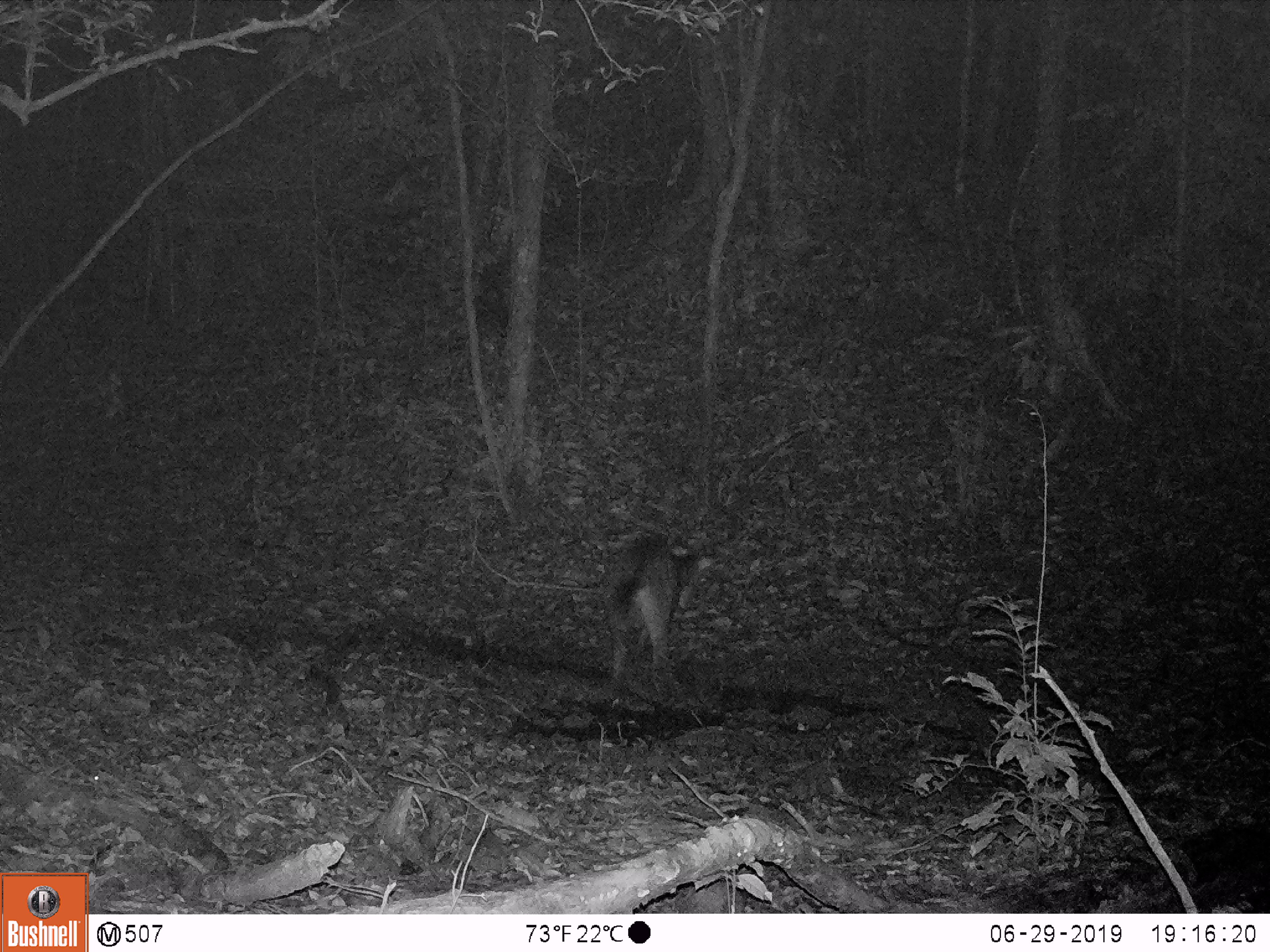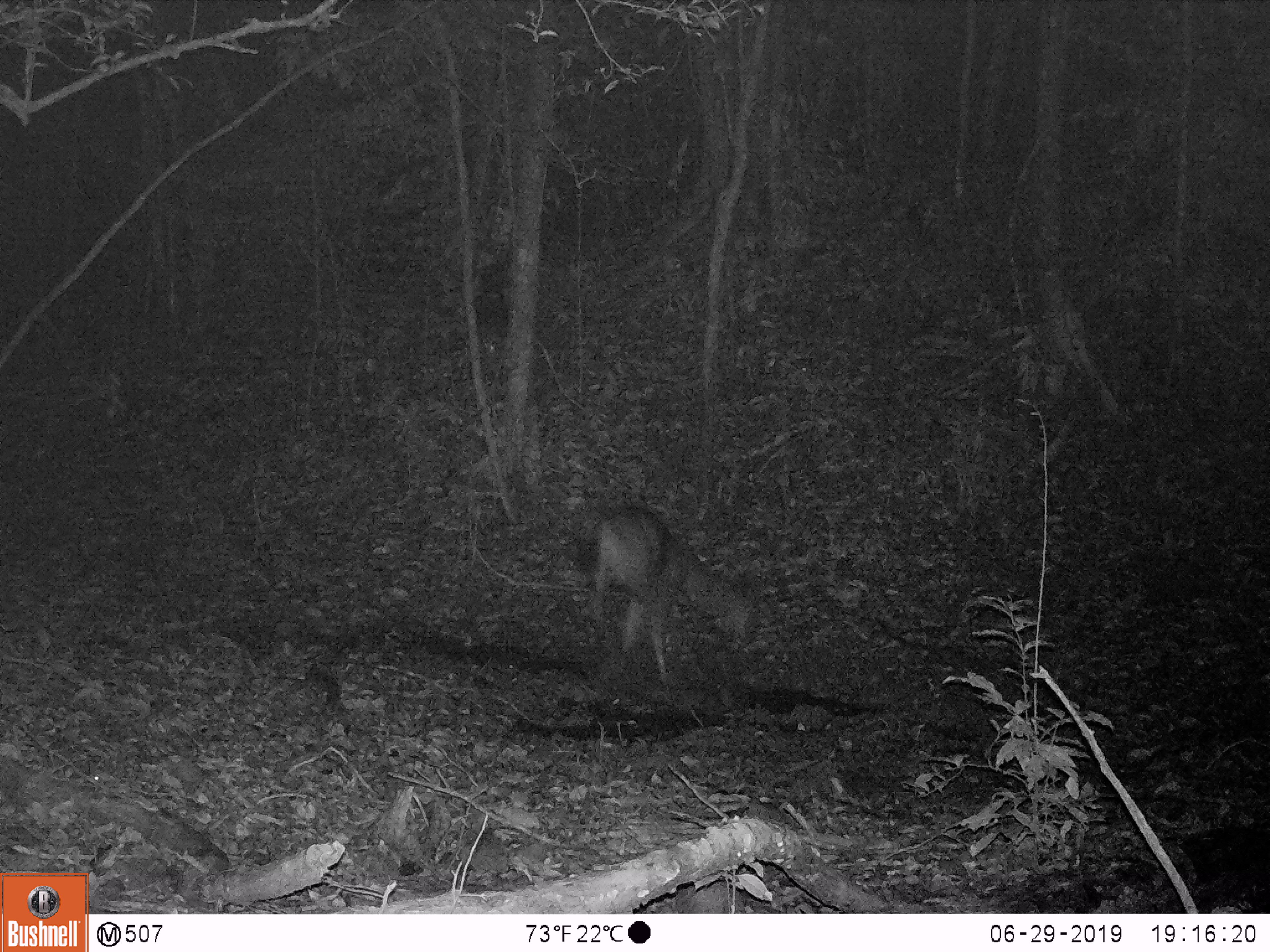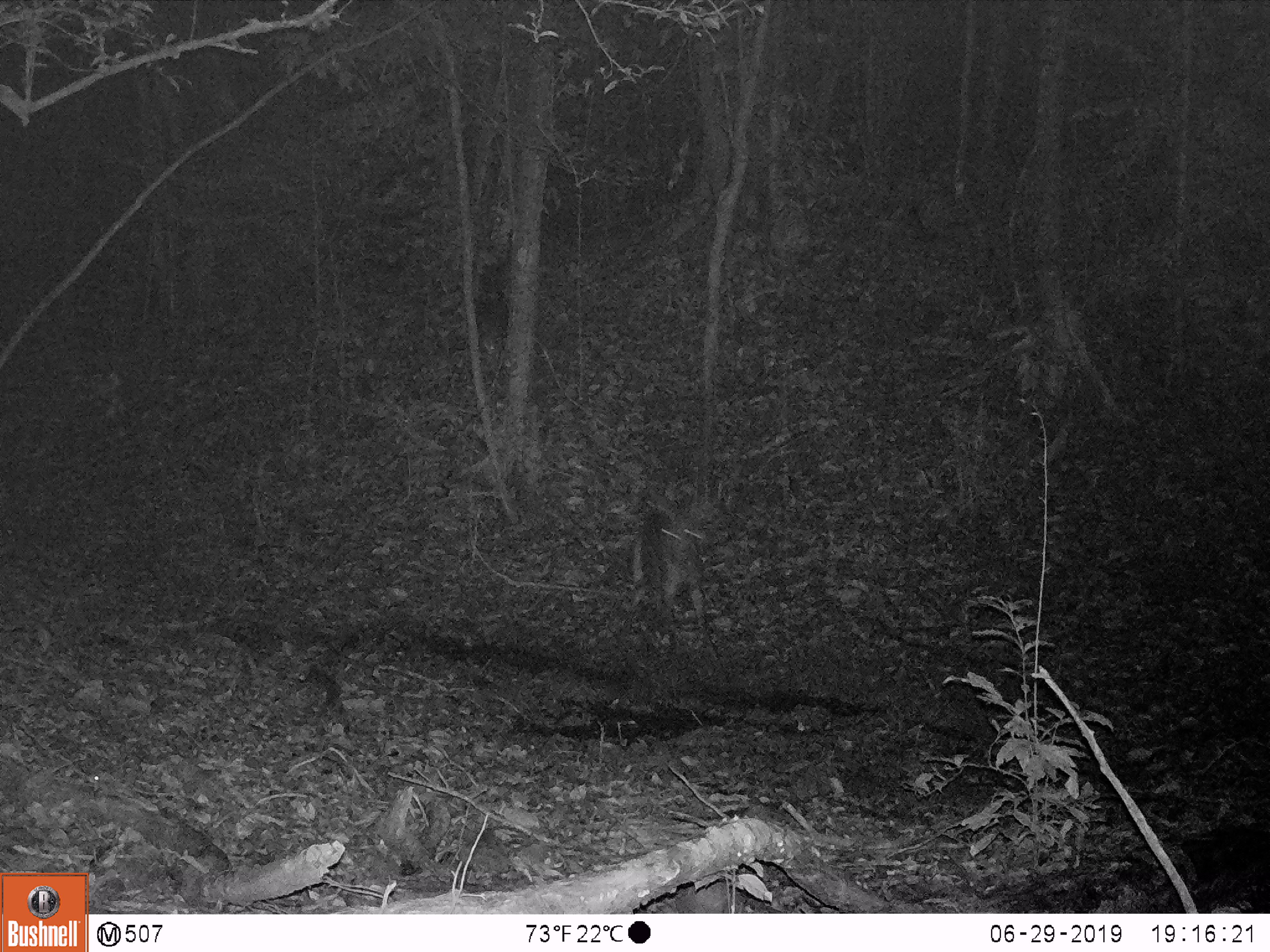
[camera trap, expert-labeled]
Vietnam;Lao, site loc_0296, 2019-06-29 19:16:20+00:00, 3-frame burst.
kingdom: Animalia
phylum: Chordata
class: Mammalia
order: Artiodactyla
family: Cervidae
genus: Rusa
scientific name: Rusa unicolor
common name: sambar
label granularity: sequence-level